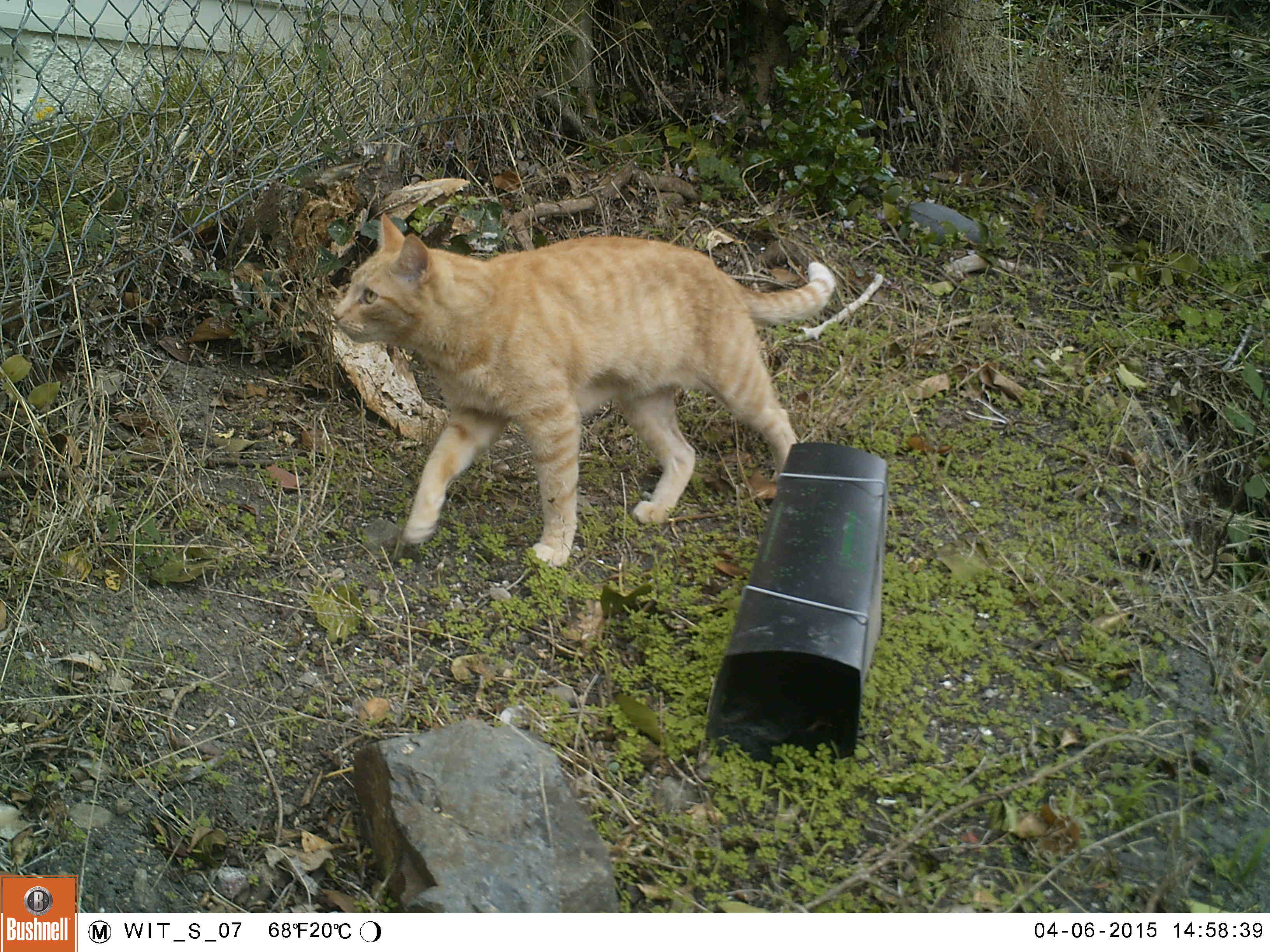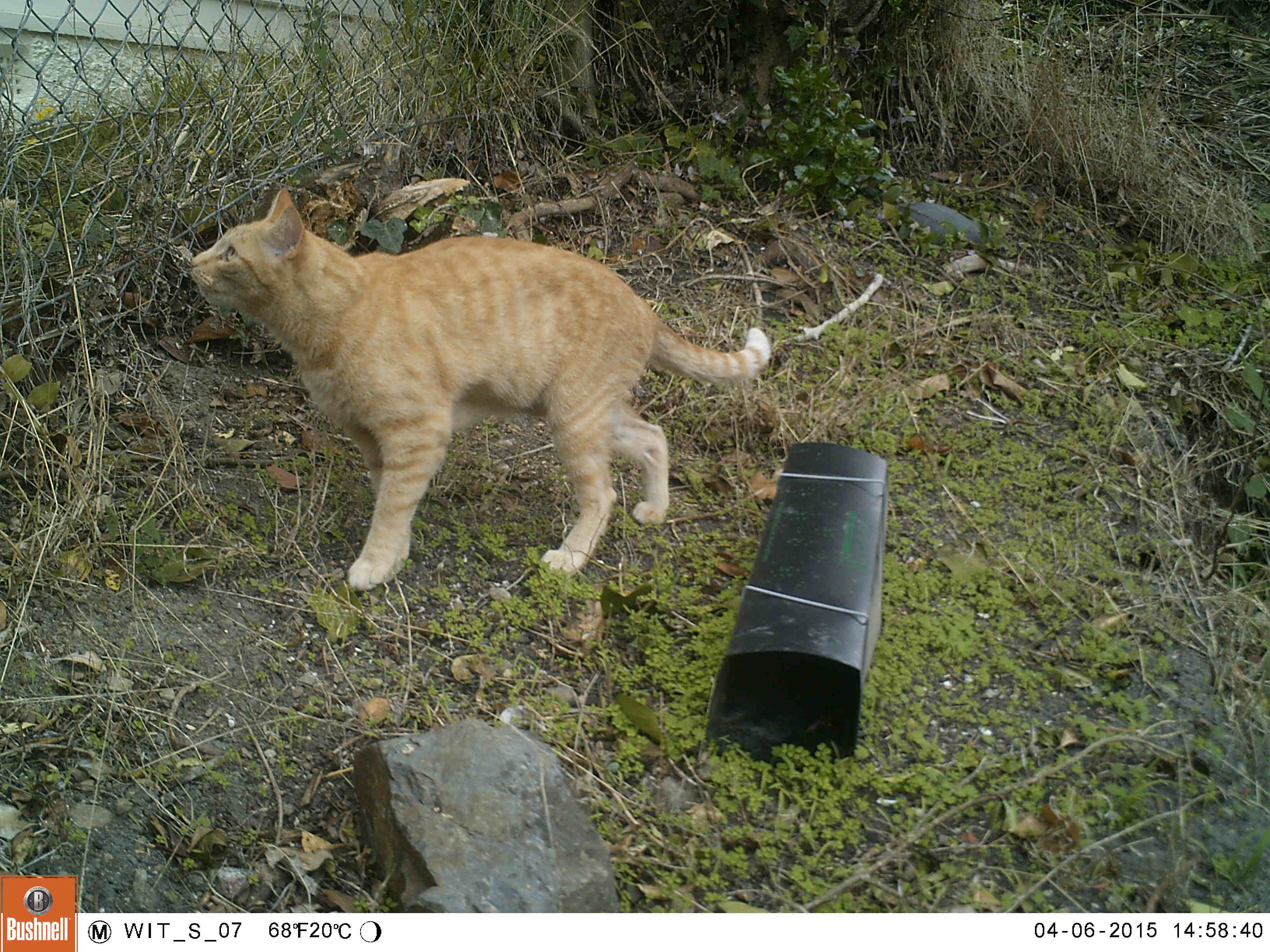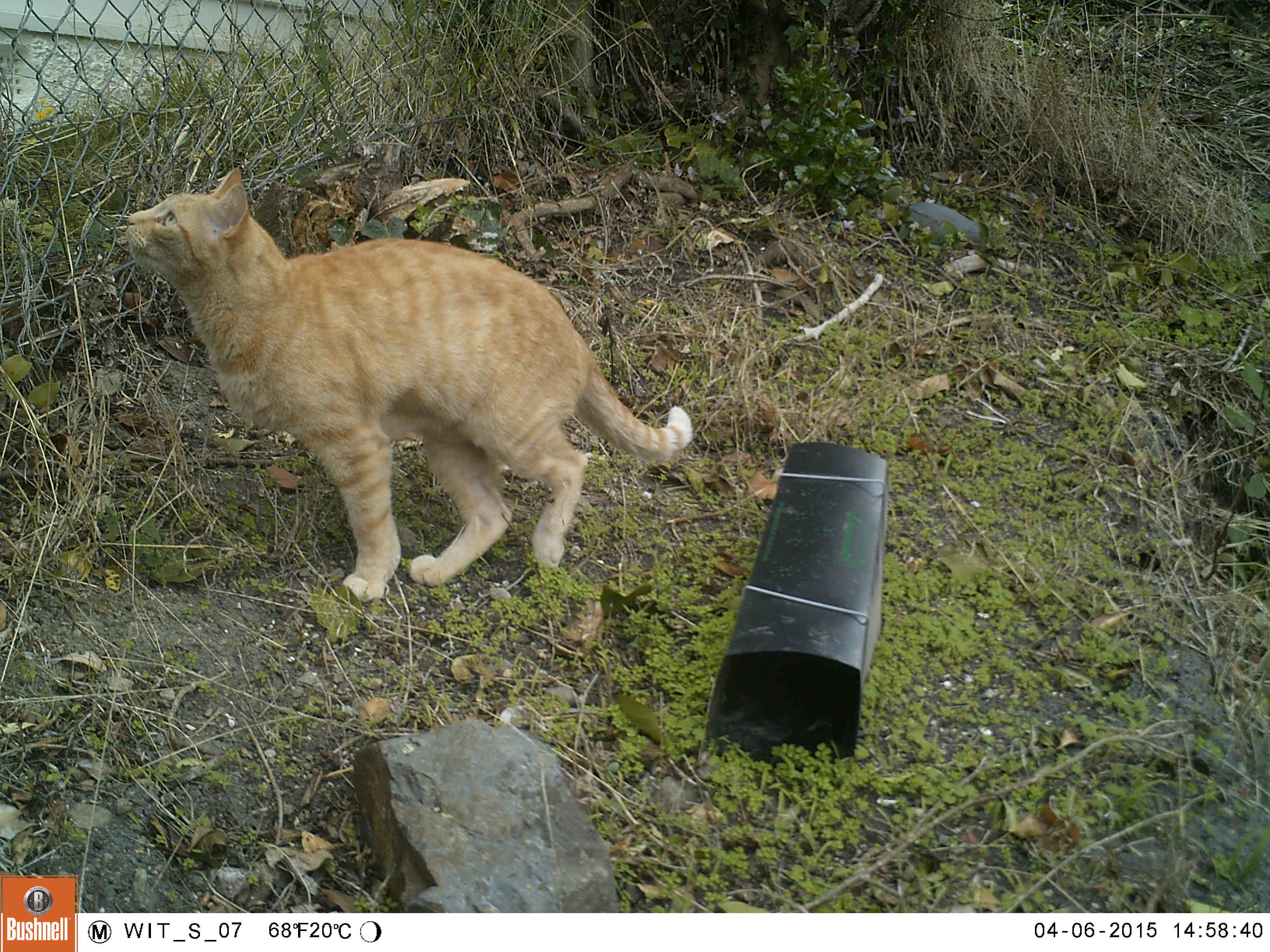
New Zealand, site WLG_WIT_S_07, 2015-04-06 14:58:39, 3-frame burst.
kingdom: Animalia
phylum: Chordata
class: Mammalia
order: Carnivora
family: Felidae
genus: Felis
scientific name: Felis catus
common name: domestic cat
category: cat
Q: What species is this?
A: Cat (domestic cat) (Felis catus).